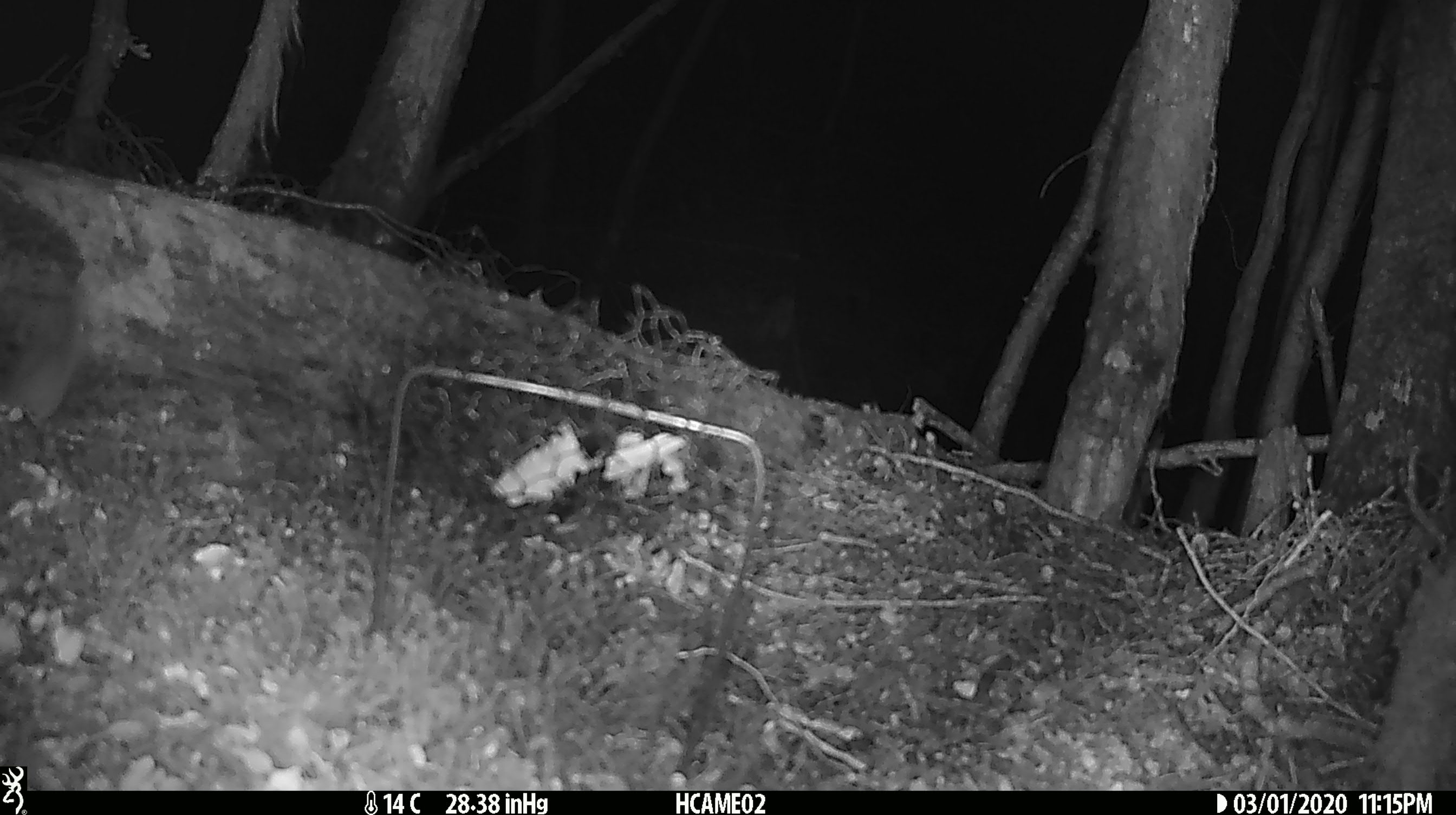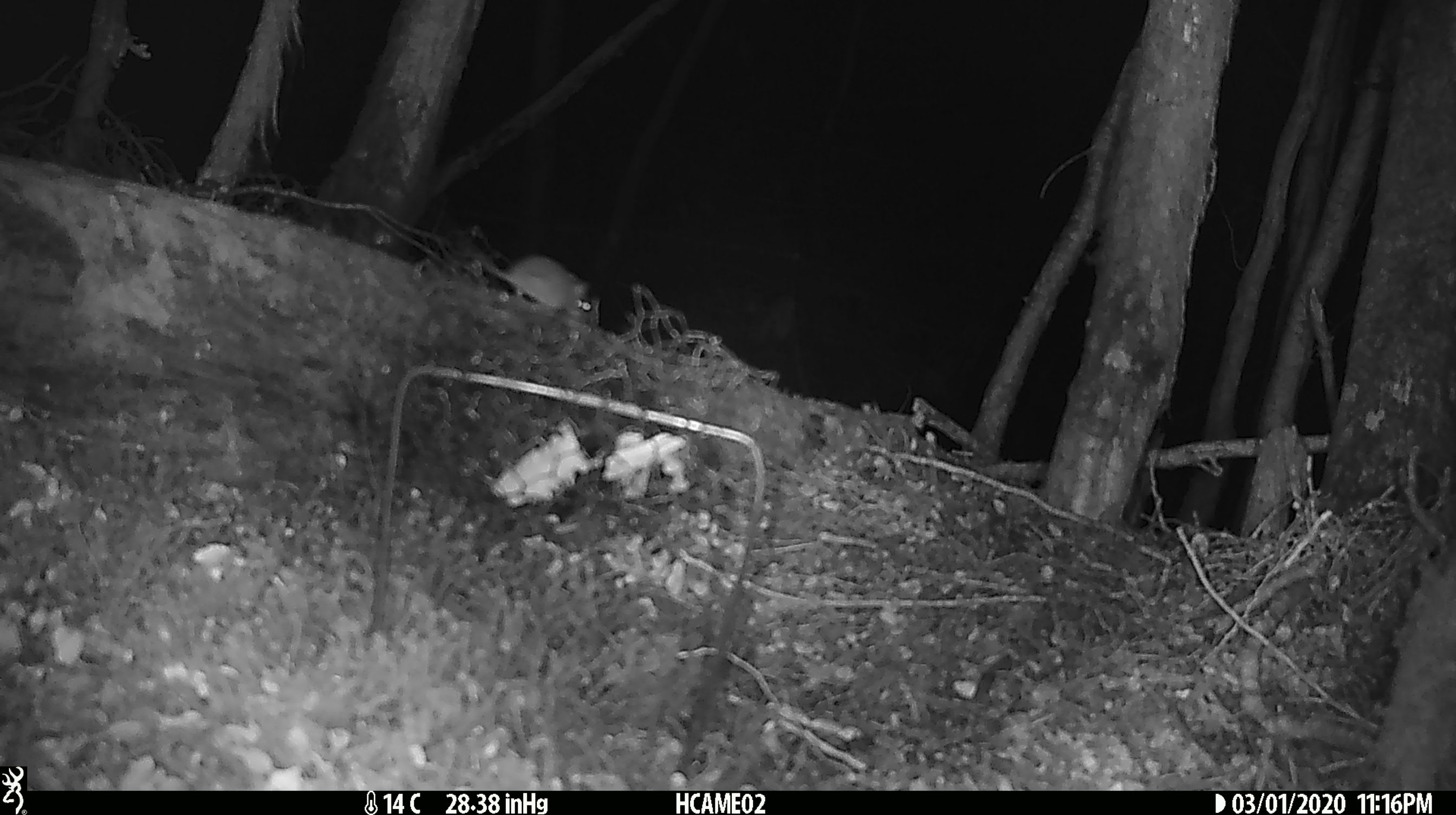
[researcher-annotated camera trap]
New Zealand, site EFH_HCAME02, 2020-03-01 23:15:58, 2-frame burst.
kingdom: Animalia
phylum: Chordata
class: Mammalia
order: Rodentia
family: Muridae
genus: Mus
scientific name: Mus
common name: mouse